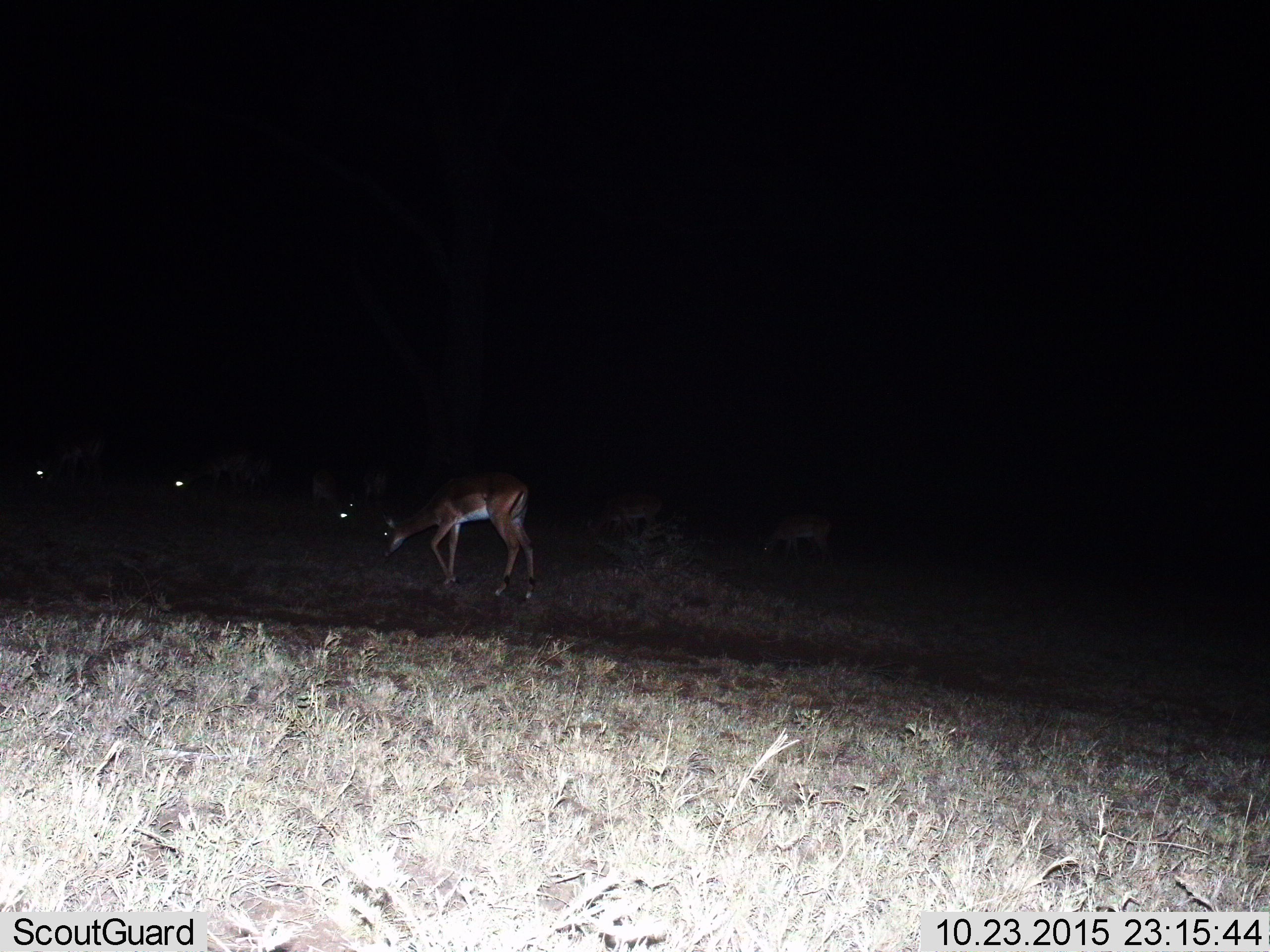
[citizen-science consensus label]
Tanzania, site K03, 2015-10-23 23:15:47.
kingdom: Animalia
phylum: Chordata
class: Mammalia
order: Artiodactyla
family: Bovidae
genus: Nanger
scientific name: Nanger granti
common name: grant's gazelle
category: gazellegrants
Gazellegrants (grant's gazelle) (Nanger granti), count 6. Behavior (volunteer vote fractions): standing 40%, resting 0%, moving 20%, interacting 0%. Young present (vote fraction): 0%. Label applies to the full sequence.